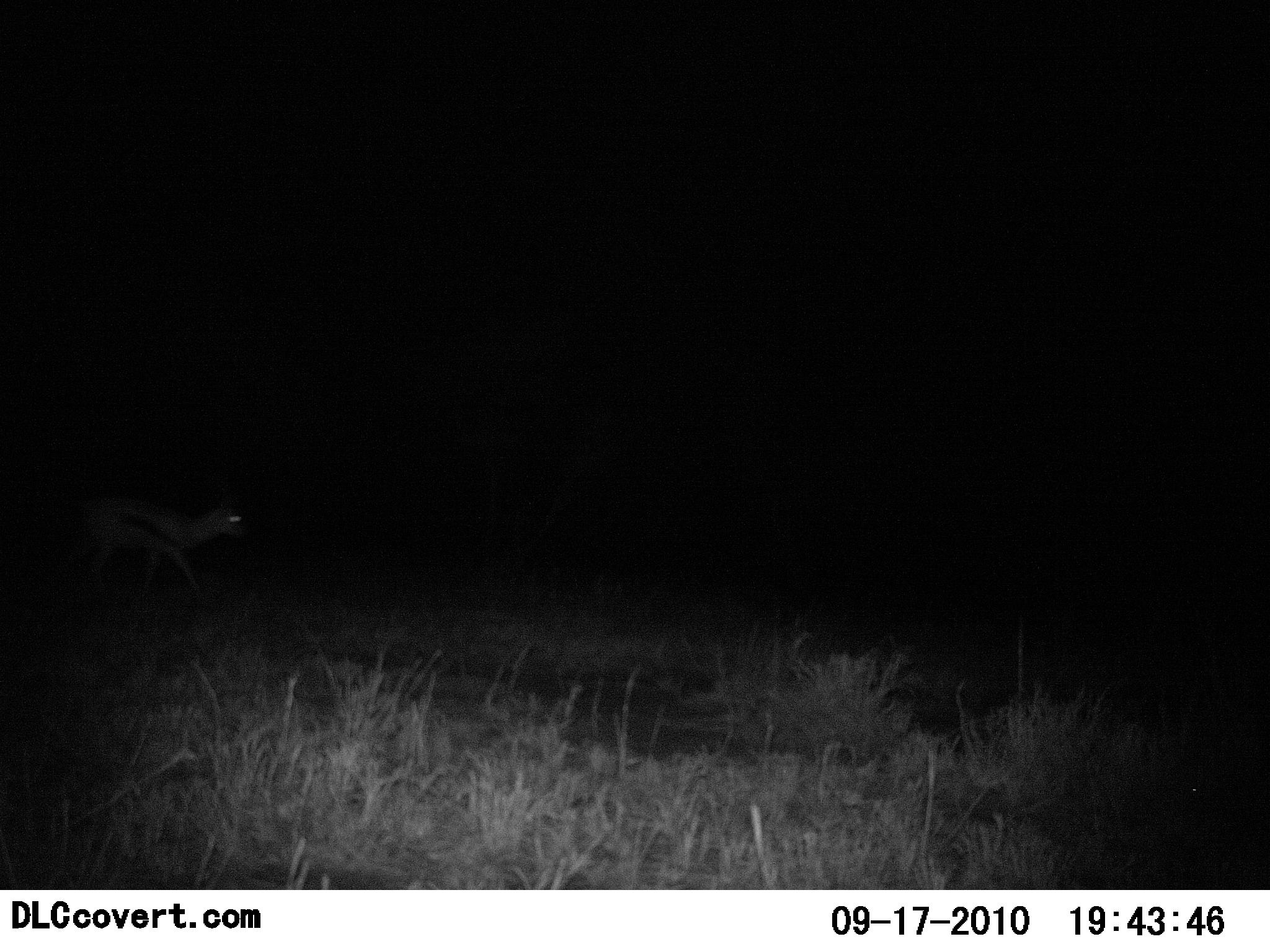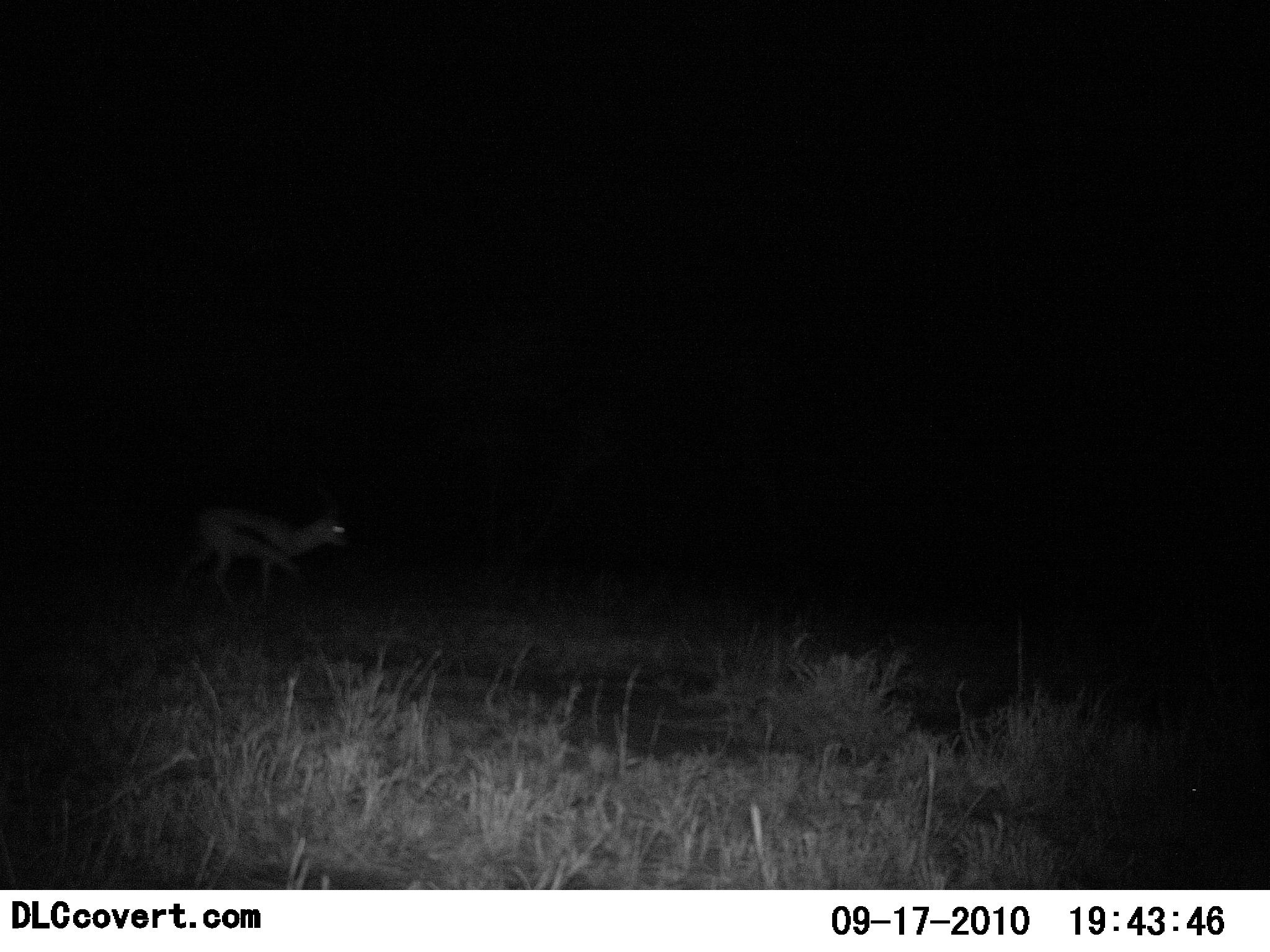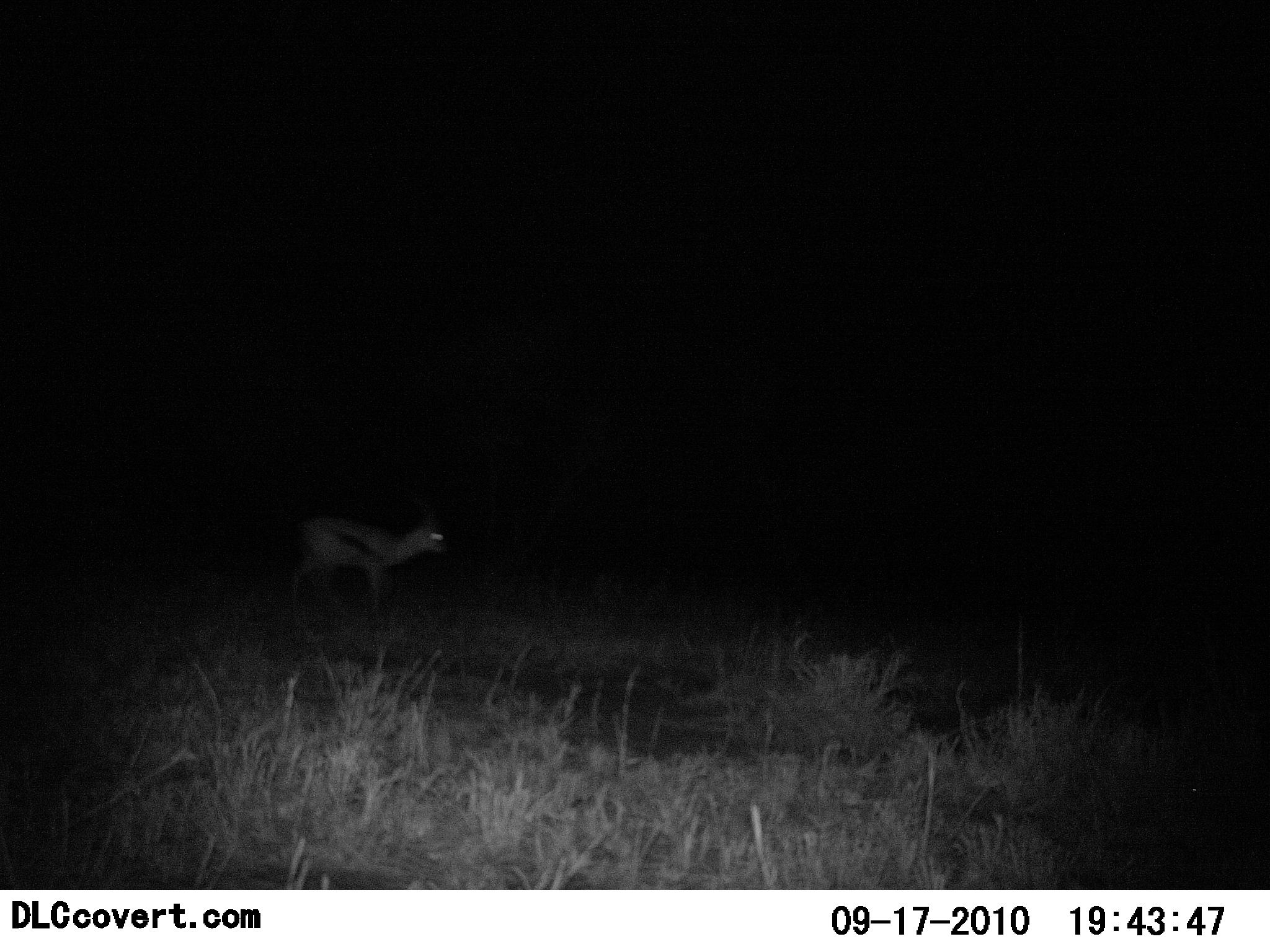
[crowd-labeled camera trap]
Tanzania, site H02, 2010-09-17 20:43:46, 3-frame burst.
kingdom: Animalia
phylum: Chordata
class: Mammalia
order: Artiodactyla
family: Bovidae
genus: Eudorcas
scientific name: Eudorcas thomsonii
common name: thomson's gazelle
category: gazellethomsons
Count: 1.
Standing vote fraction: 12%.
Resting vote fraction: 0%.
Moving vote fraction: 100%.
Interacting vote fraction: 0%.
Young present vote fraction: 0%.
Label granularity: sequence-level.